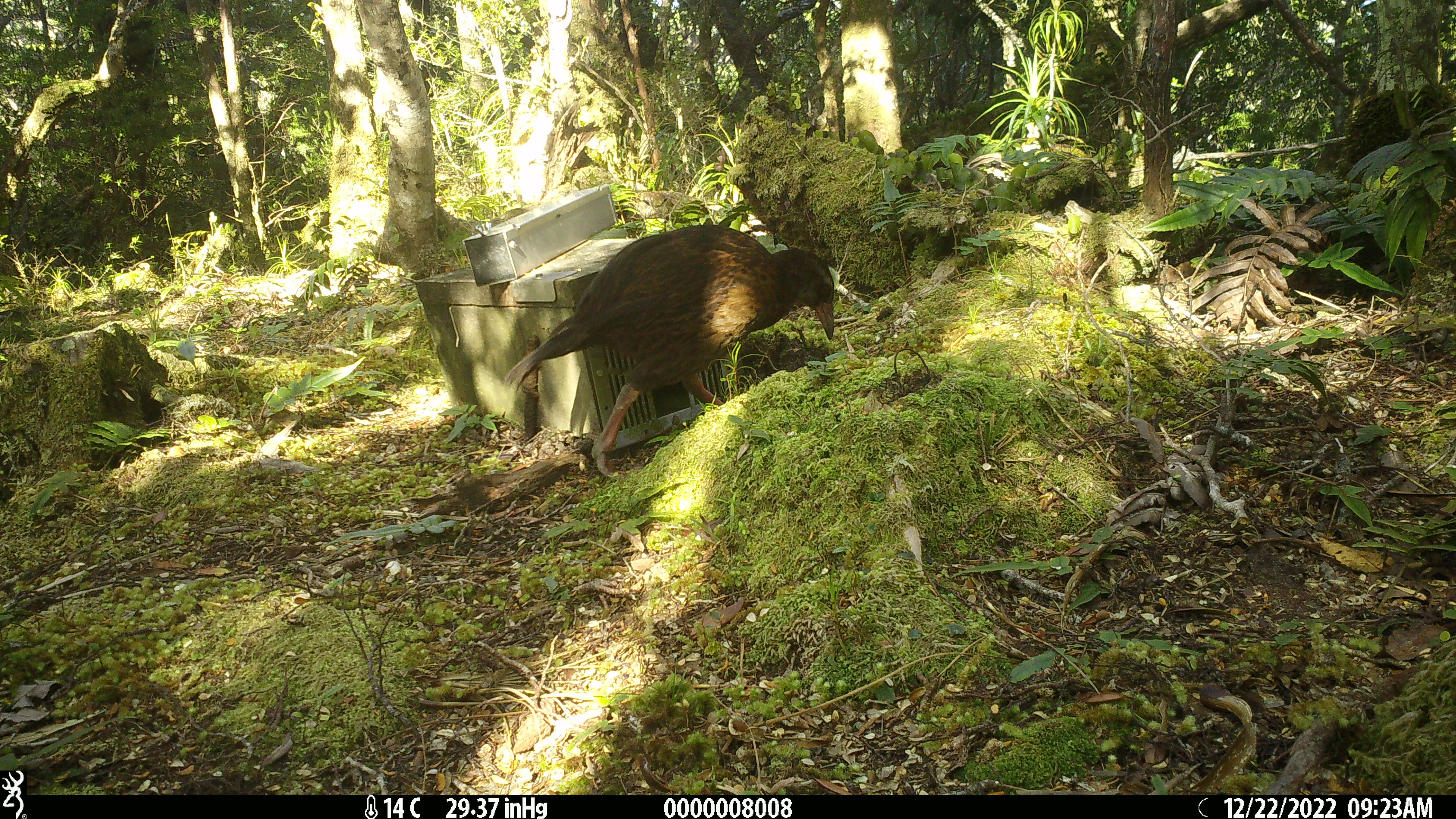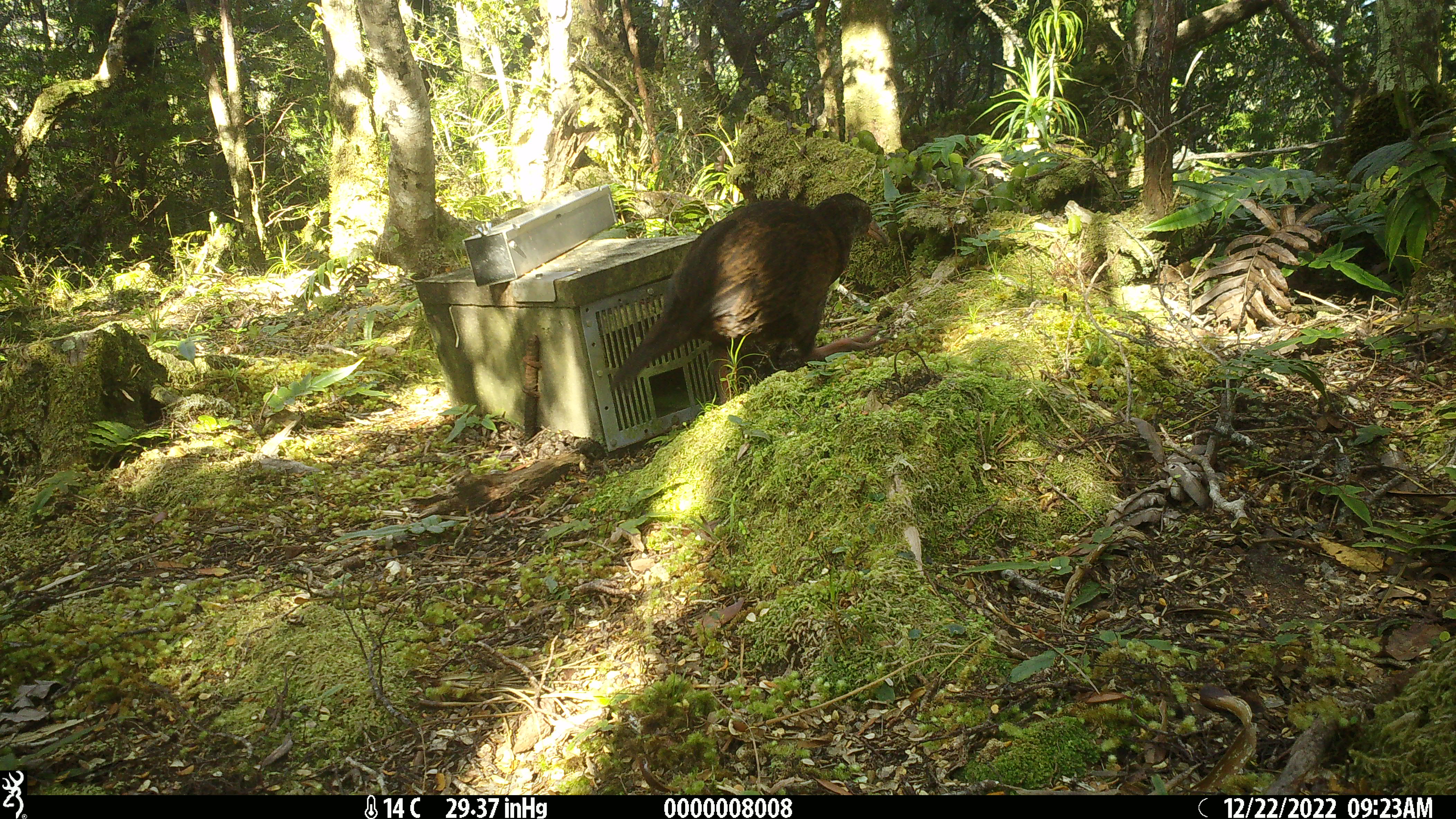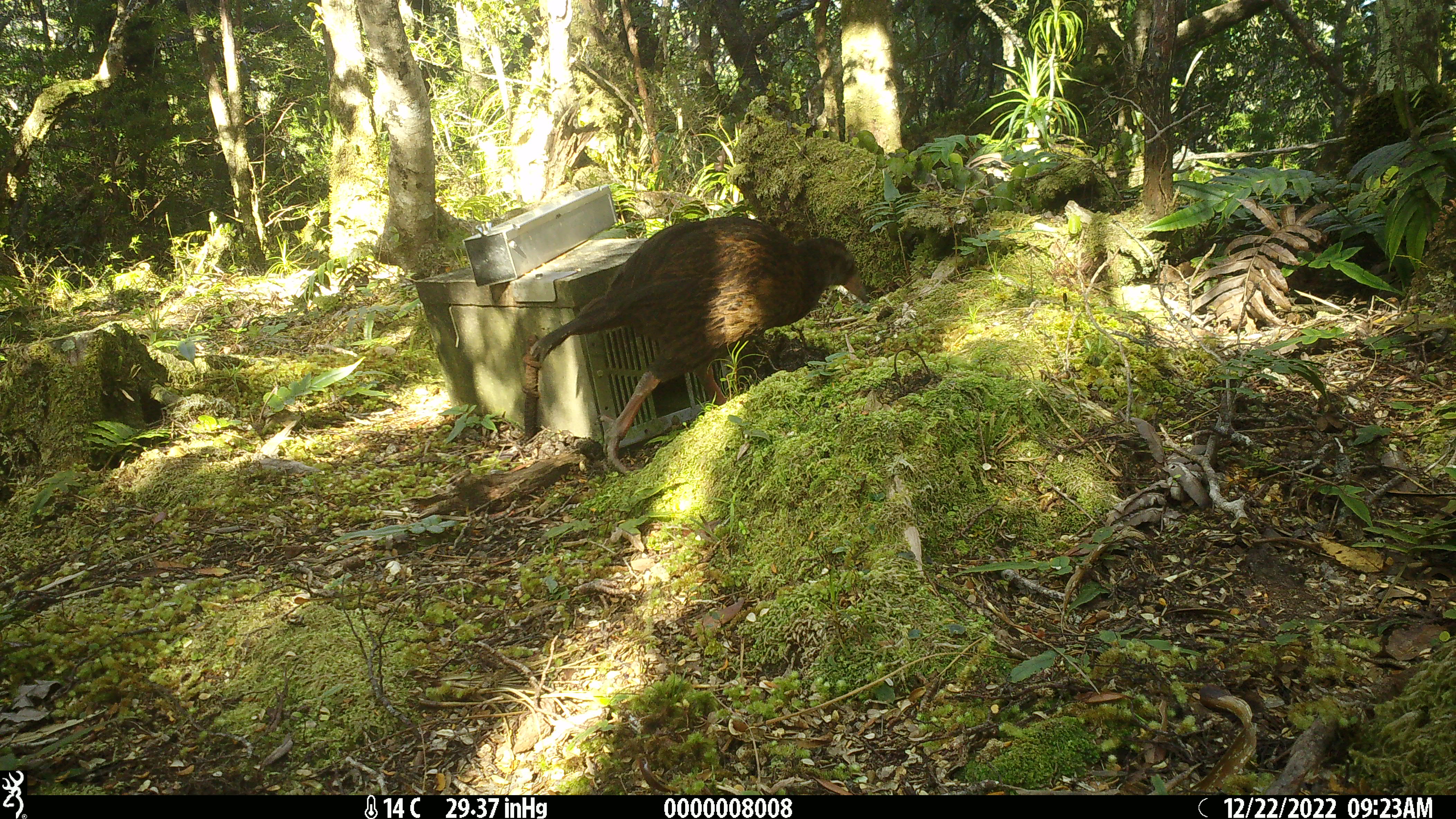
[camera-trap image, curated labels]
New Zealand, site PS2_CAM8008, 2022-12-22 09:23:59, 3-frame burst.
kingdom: Animalia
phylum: Chordata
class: Aves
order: Gruiformes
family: Rallidae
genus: Gallirallus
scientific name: Gallirallus australis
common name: weka